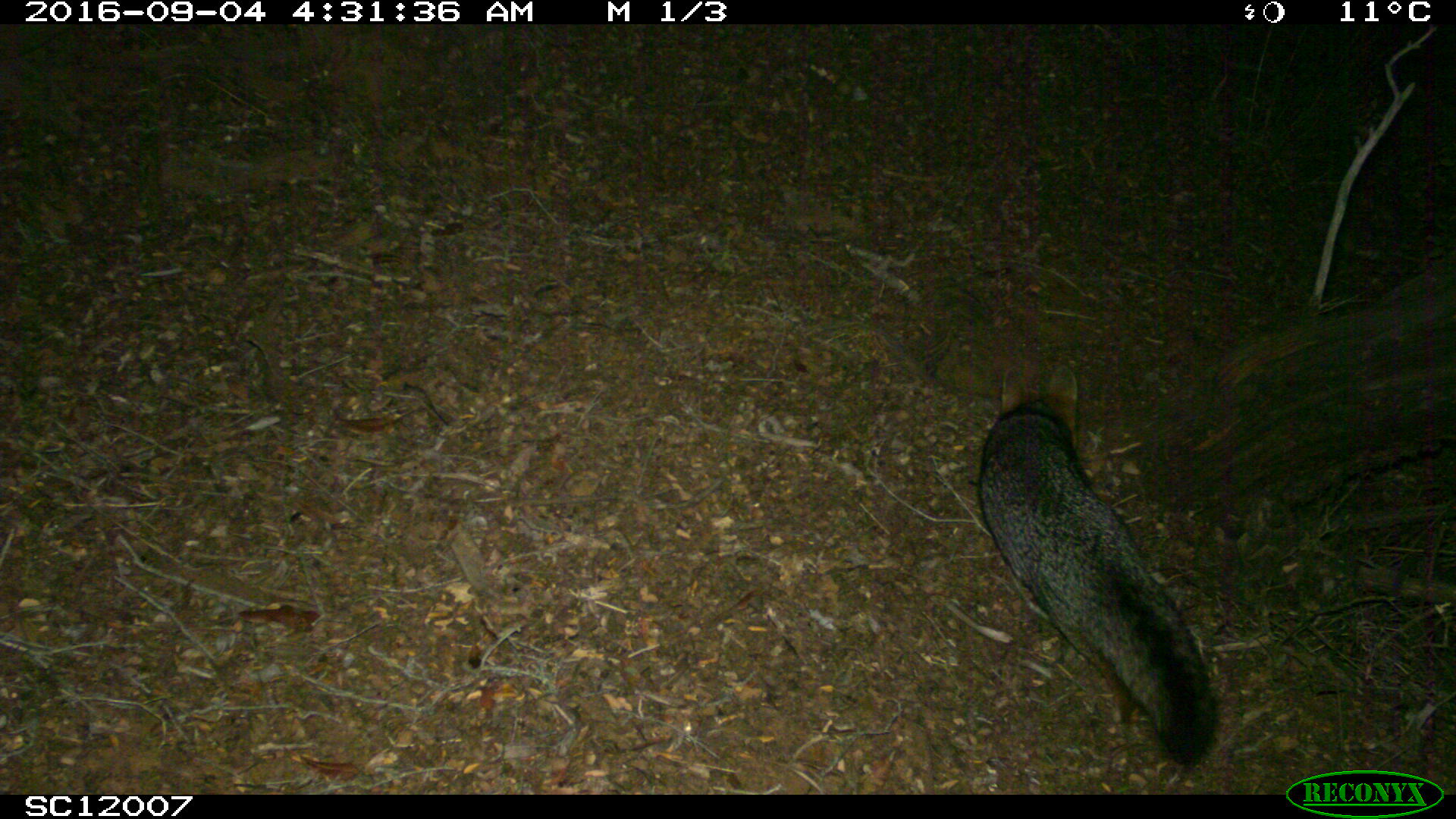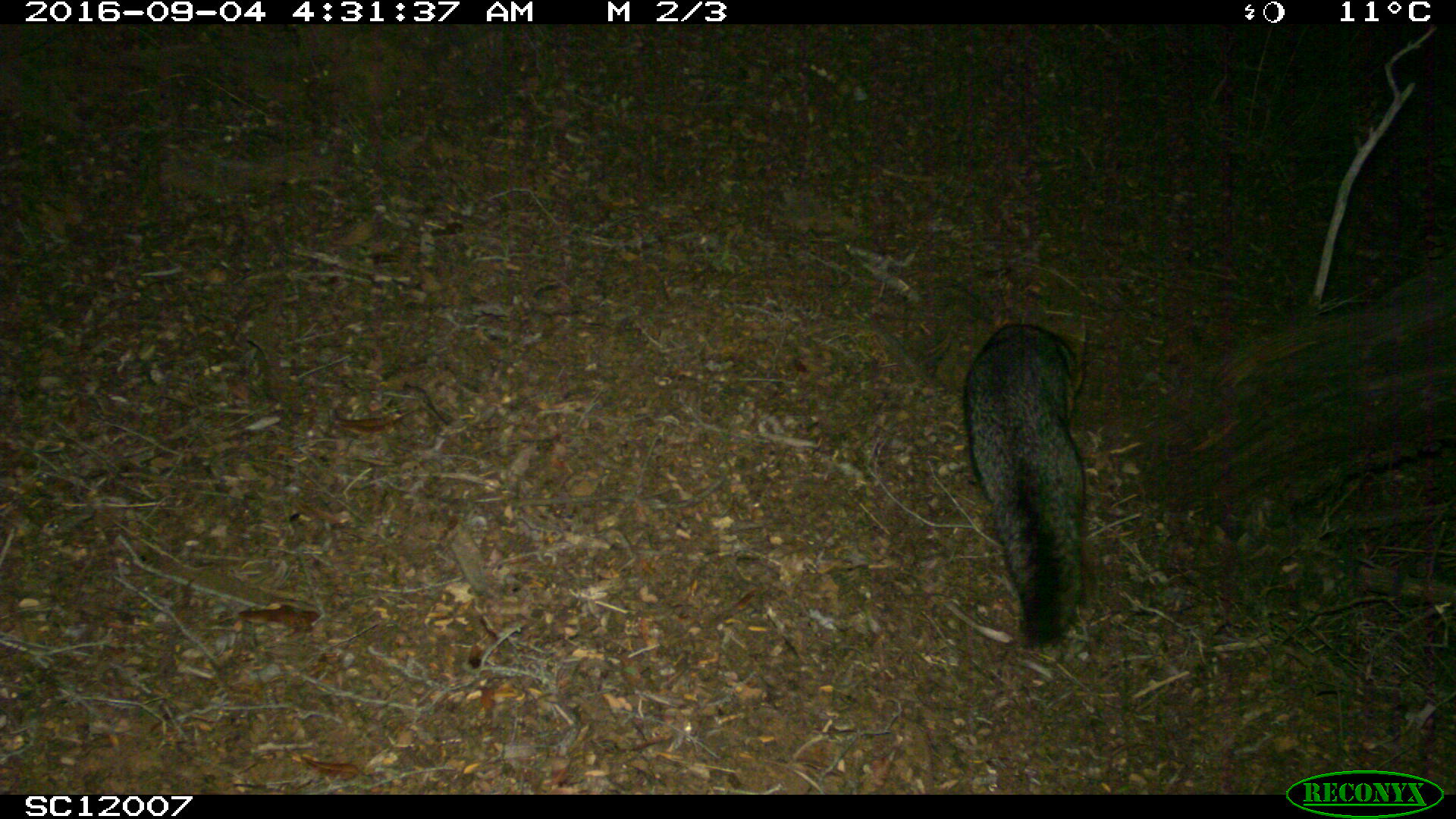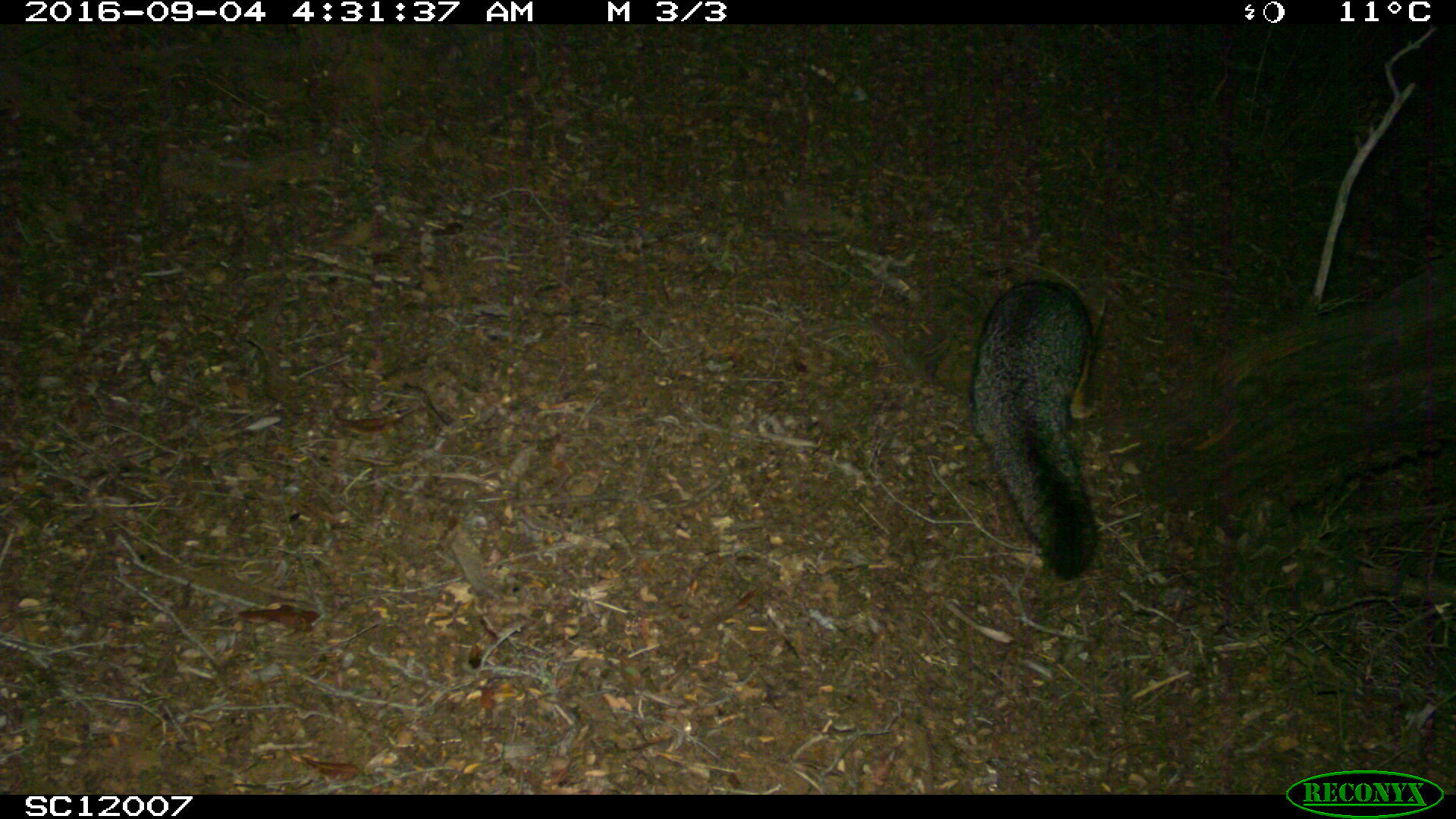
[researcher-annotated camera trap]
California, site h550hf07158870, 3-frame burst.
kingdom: Animalia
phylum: Chordata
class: Mammalia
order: Carnivora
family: Canidae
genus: Urocyon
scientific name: Urocyon littoralis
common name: island fox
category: fox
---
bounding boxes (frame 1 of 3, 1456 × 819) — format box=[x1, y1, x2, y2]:
fox: box=[977, 365, 1219, 768]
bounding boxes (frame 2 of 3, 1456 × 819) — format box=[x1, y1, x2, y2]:
fox: box=[962, 315, 1085, 648]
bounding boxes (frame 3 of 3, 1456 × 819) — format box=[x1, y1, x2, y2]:
fox: box=[969, 281, 1105, 580]